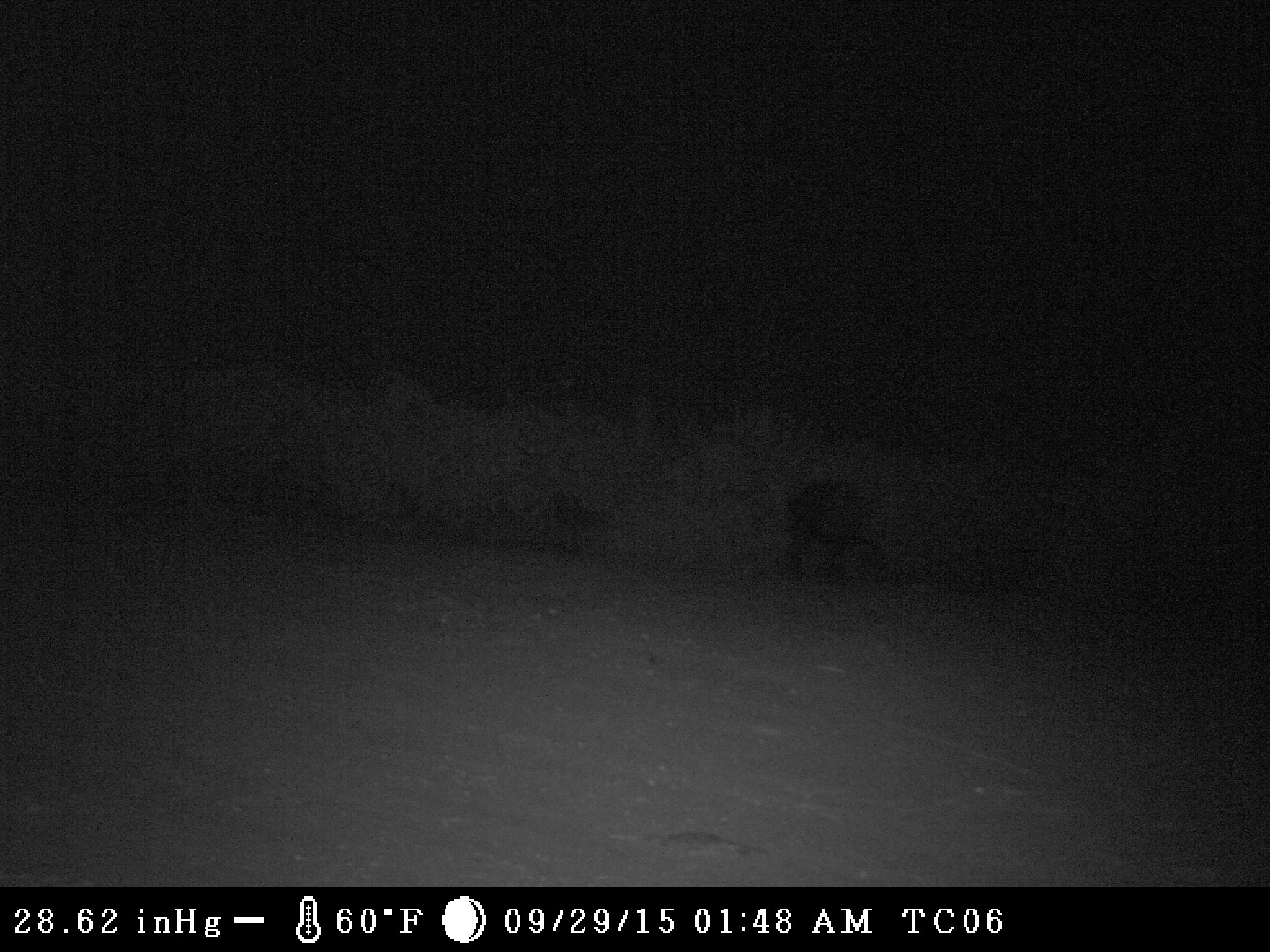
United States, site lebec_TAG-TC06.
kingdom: Animalia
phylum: Chordata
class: Mammalia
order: Artiodactyla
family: Suidae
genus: Sus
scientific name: Sus scrofa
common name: wild boar